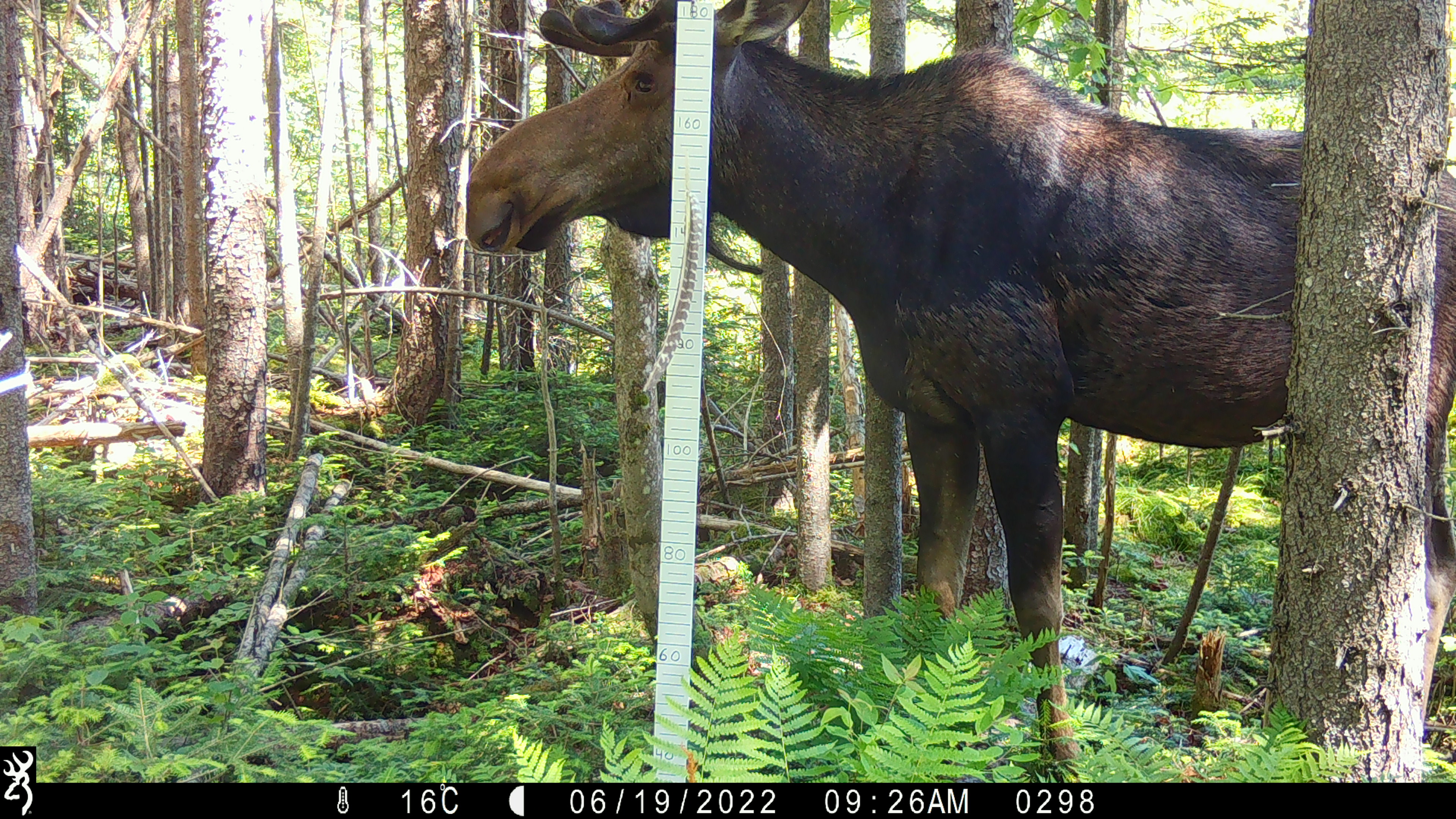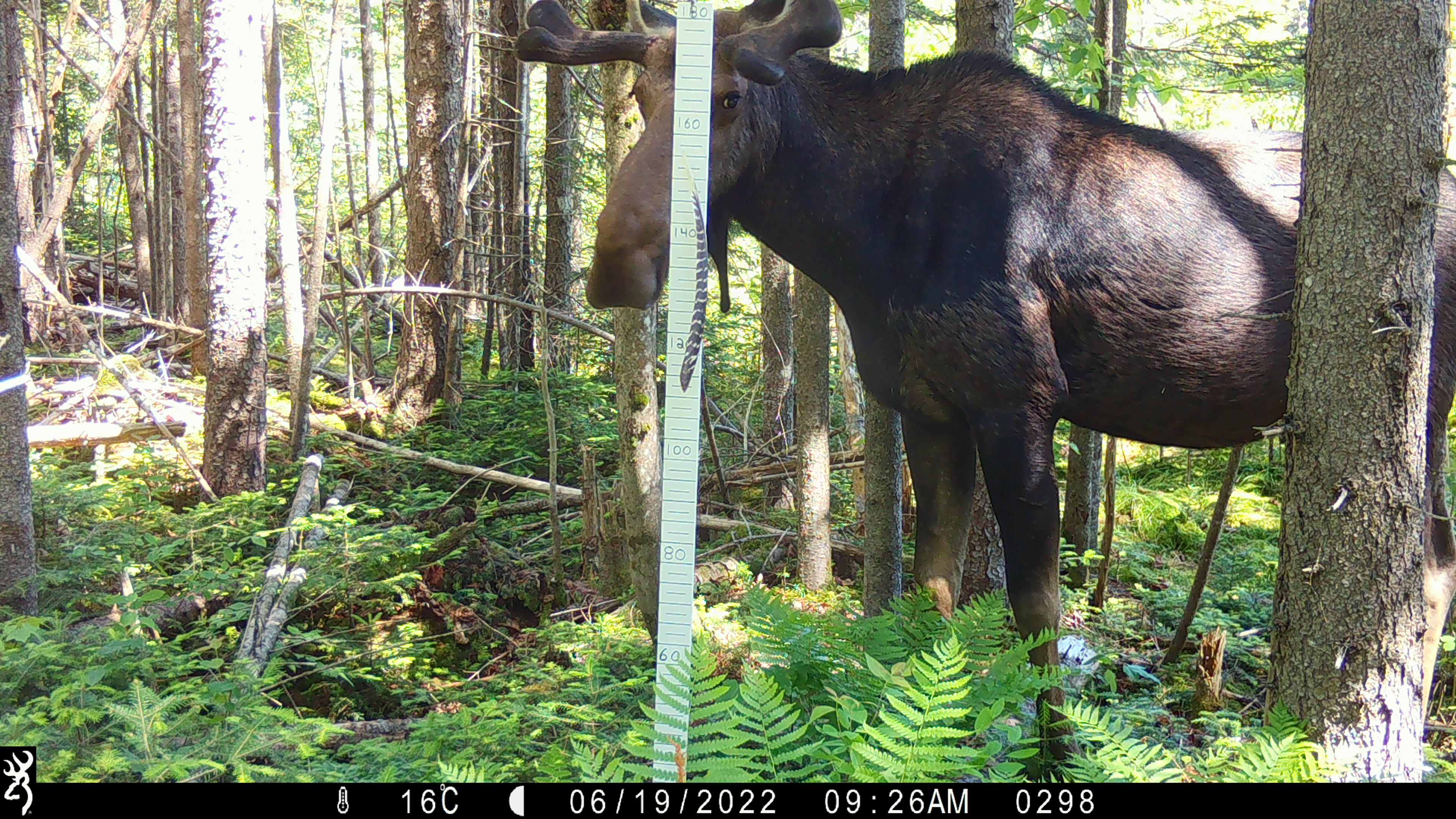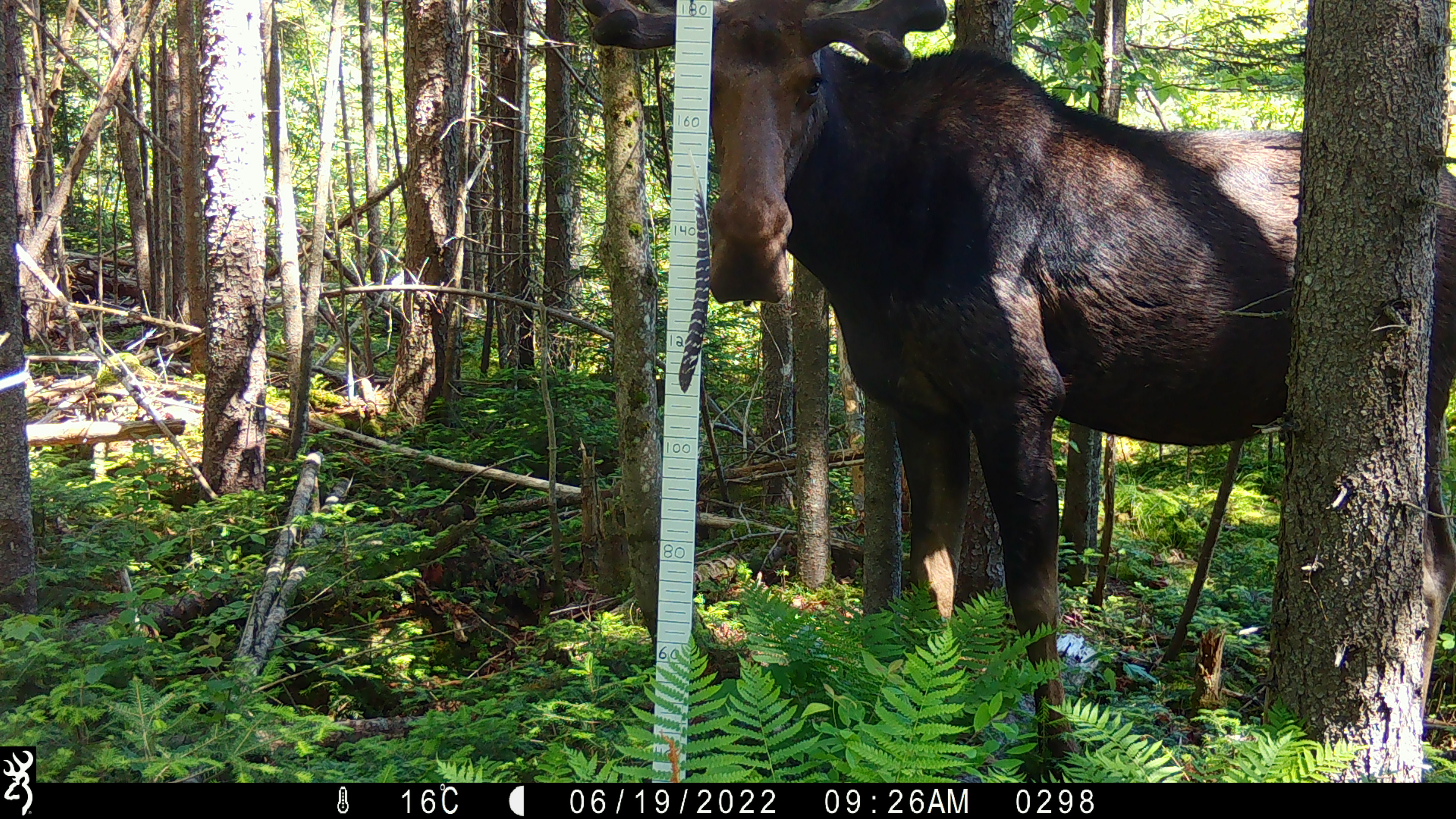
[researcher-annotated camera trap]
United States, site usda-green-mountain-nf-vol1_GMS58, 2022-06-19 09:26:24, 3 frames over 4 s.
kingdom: Animalia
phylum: Chordata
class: Mammalia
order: Artiodactyla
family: Cervidae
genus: Alces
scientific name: Alces alces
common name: moose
Moose (Alces alces).